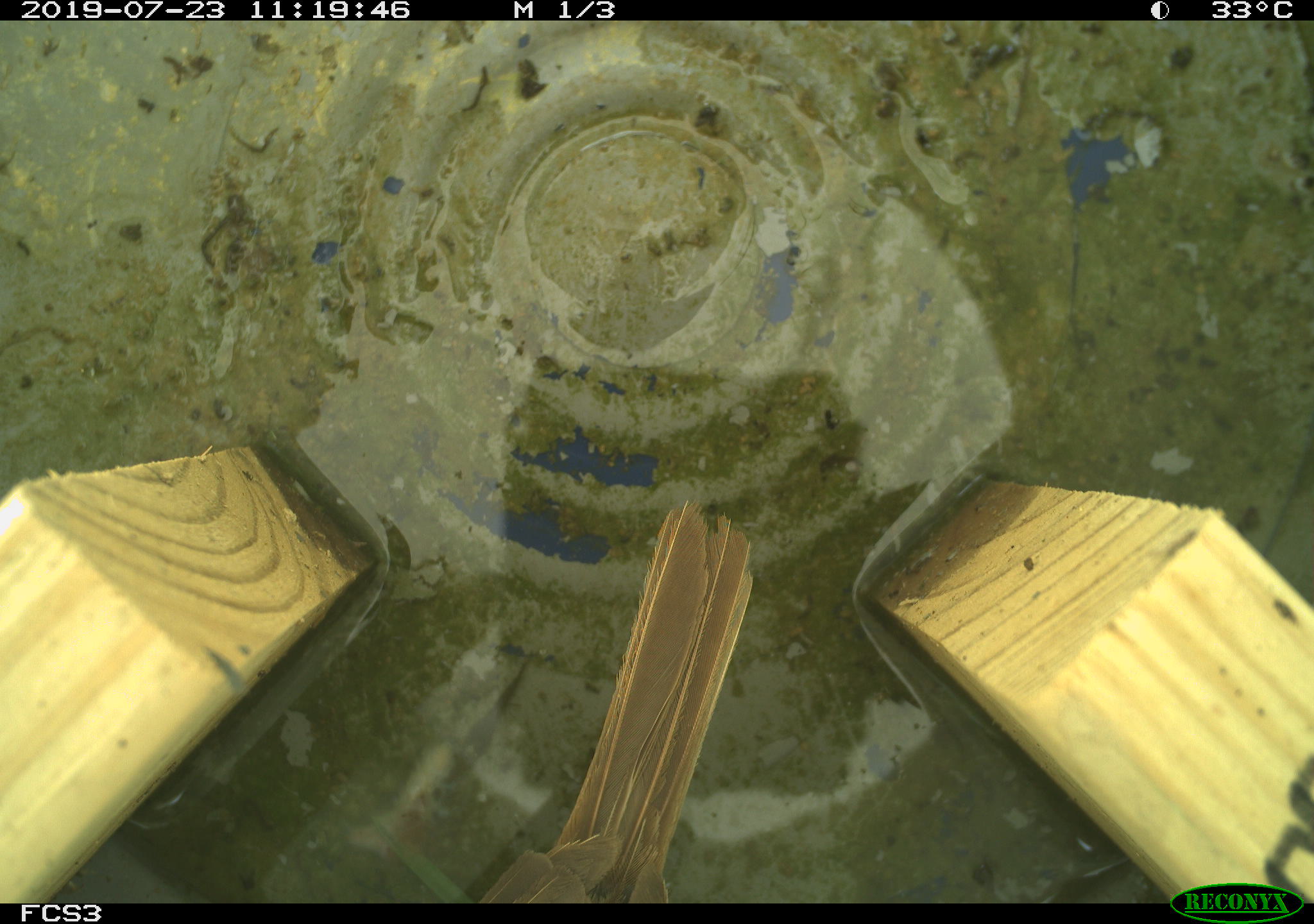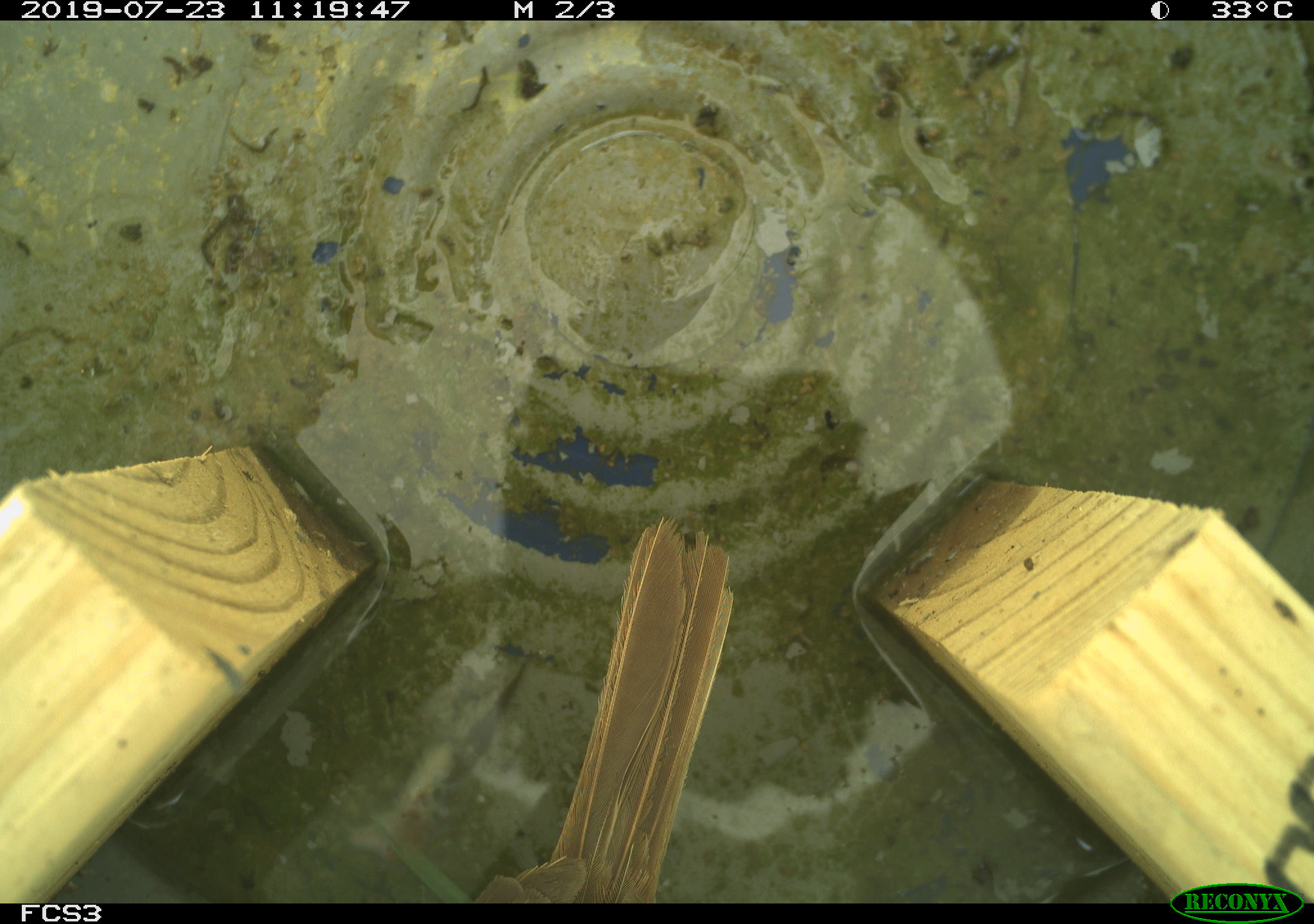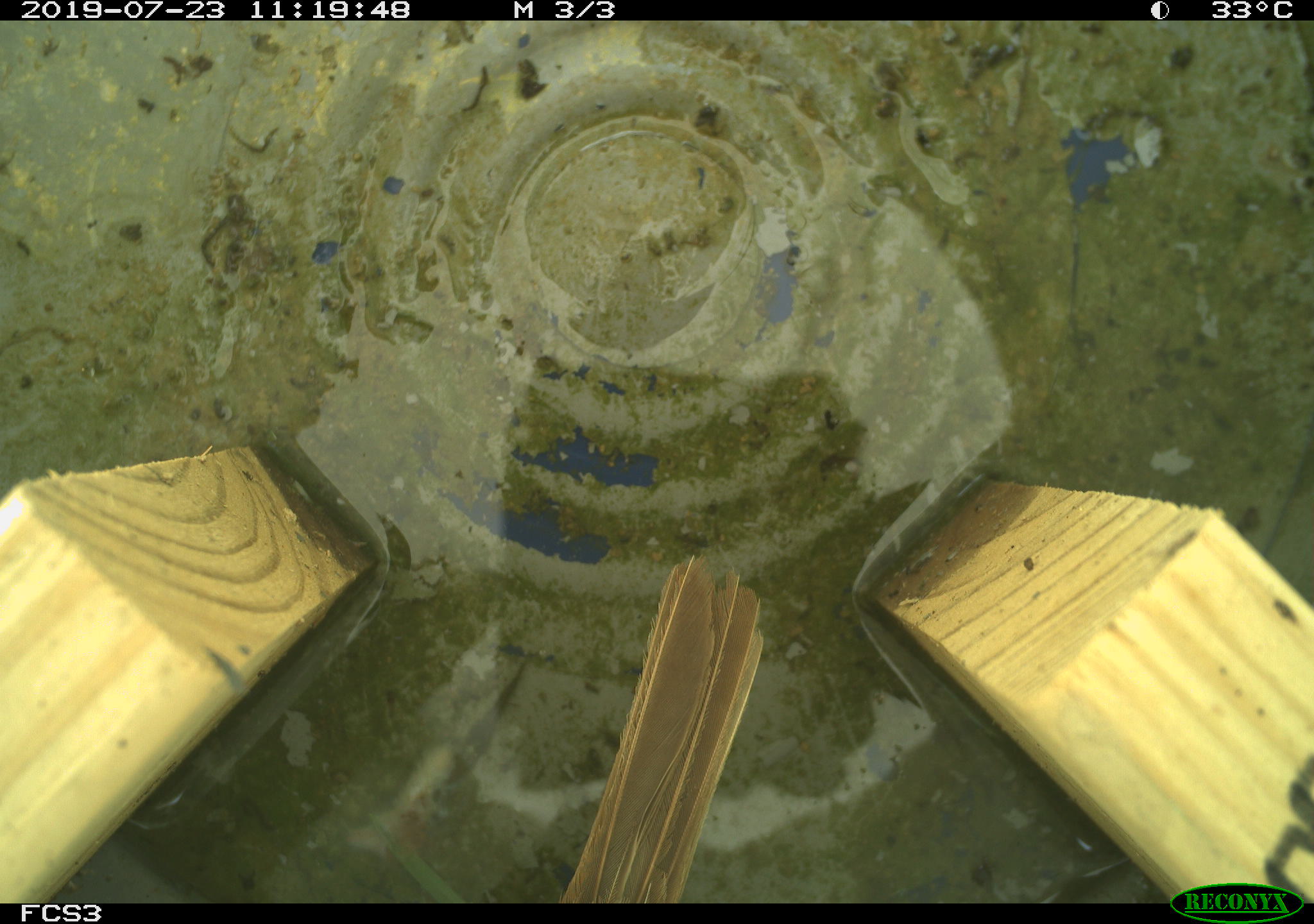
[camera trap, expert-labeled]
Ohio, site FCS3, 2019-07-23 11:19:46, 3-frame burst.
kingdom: Animalia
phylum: Chordata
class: Aves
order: Passeriformes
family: Passerellidae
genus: Melospiza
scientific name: Melospiza melodia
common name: song sparrow